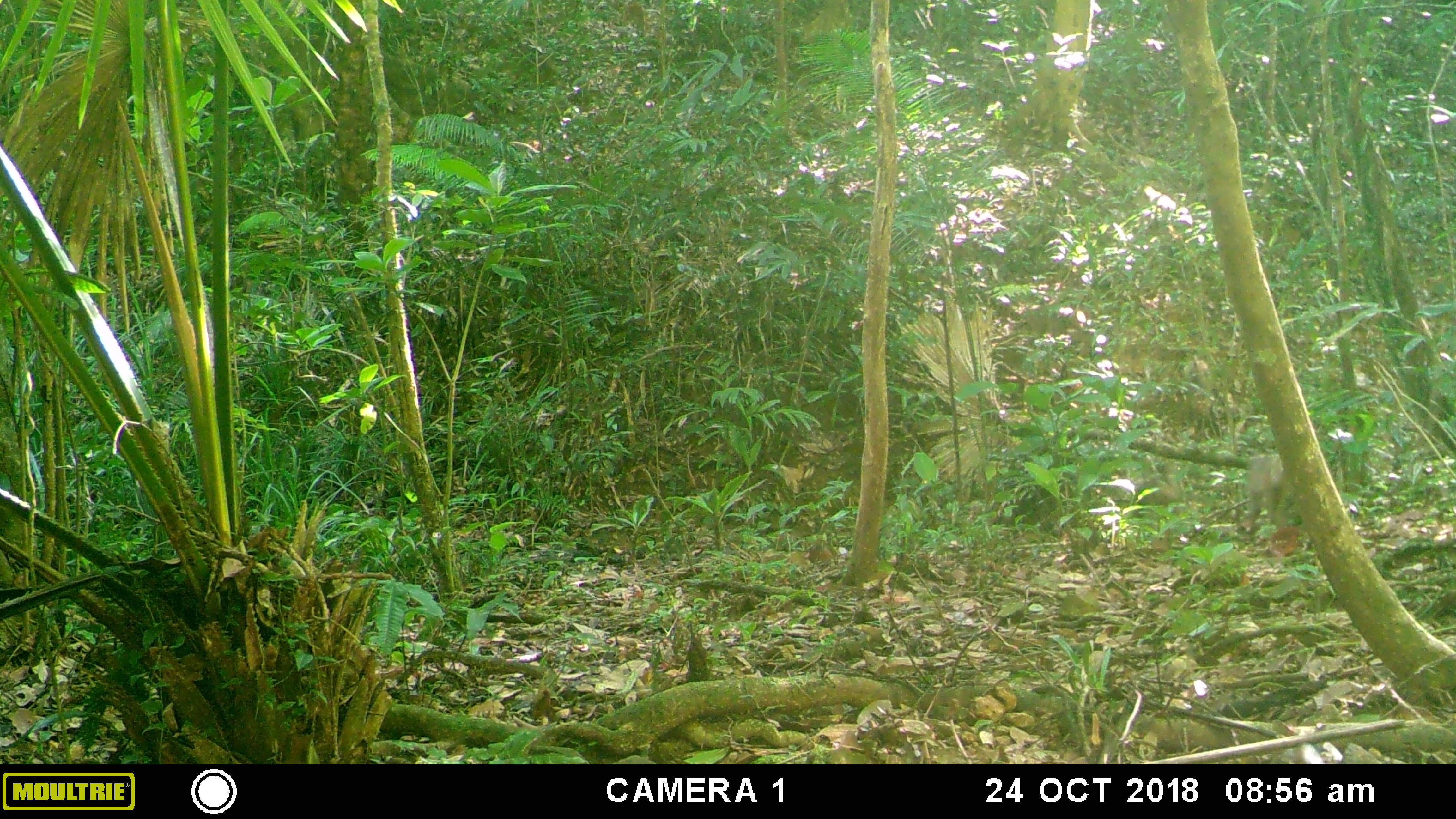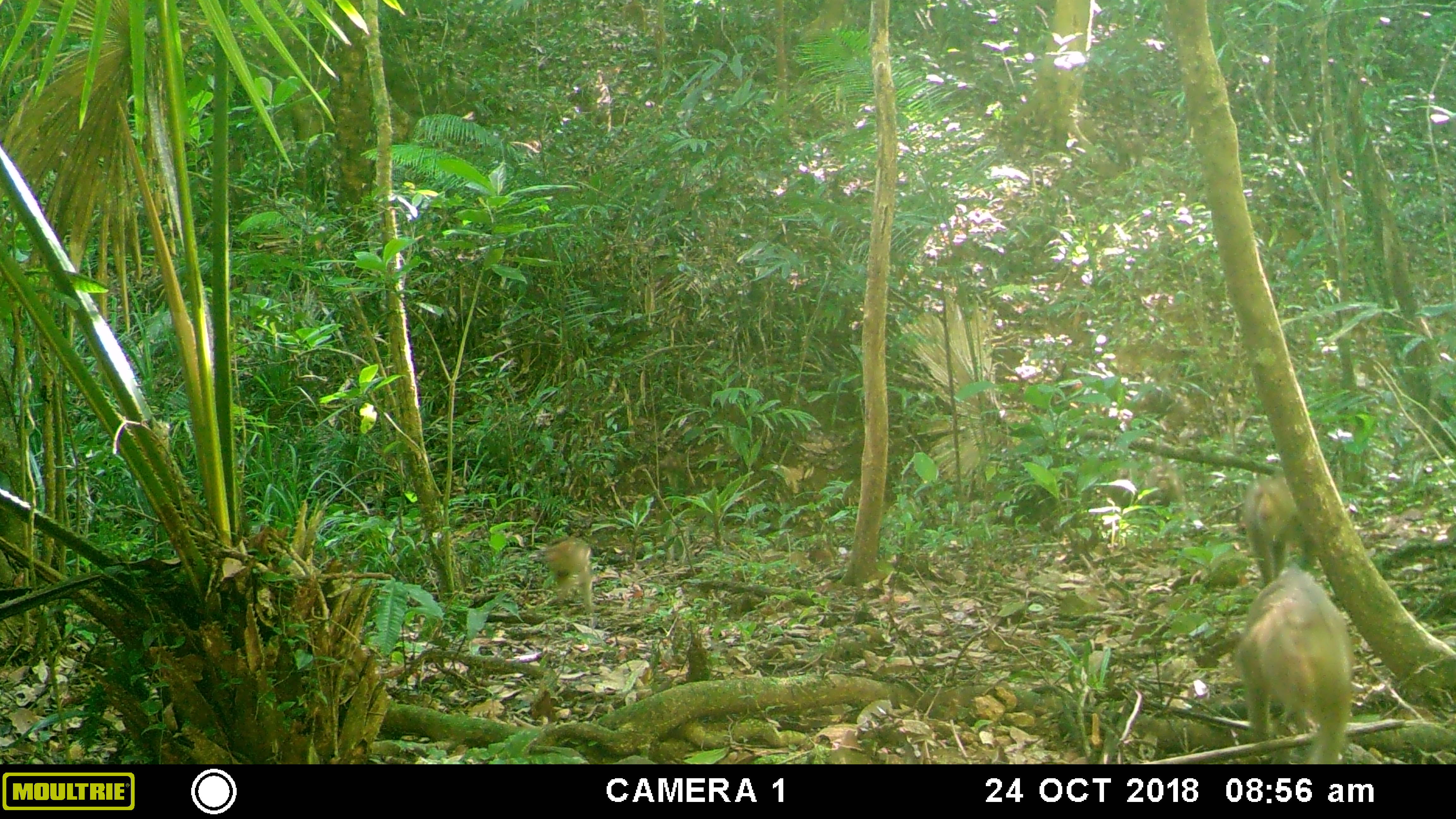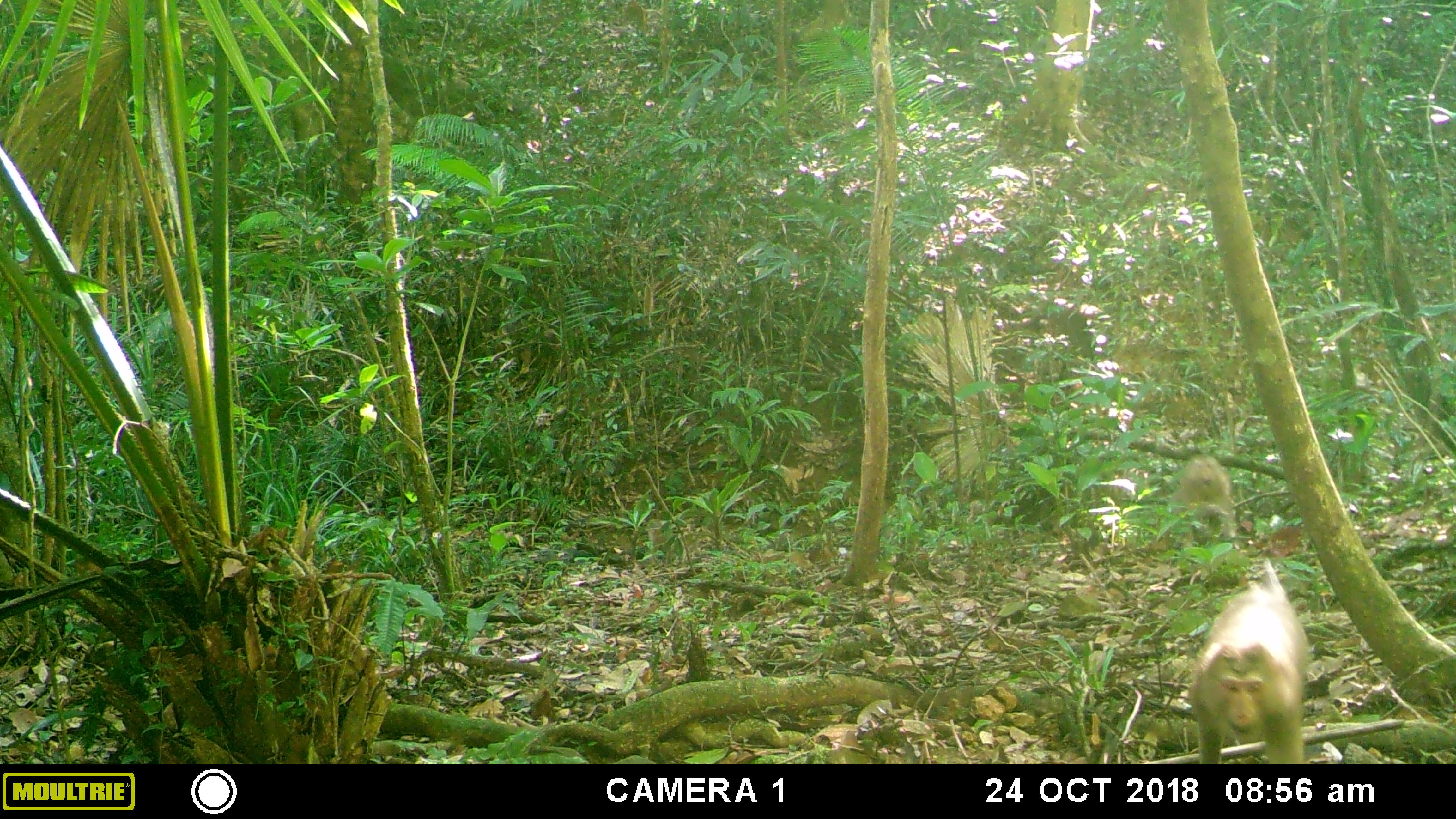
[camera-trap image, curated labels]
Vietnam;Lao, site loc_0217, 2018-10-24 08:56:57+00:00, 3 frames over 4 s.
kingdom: Animalia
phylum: Chordata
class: Mammalia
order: Primates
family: Cercopithecidae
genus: Macaca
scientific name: Macaca nemestrina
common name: pig-tailed macaque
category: pig tailed macaque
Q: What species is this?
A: Pig tailed macaque (pig-tailed macaque) (Macaca nemestrina).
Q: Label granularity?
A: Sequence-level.